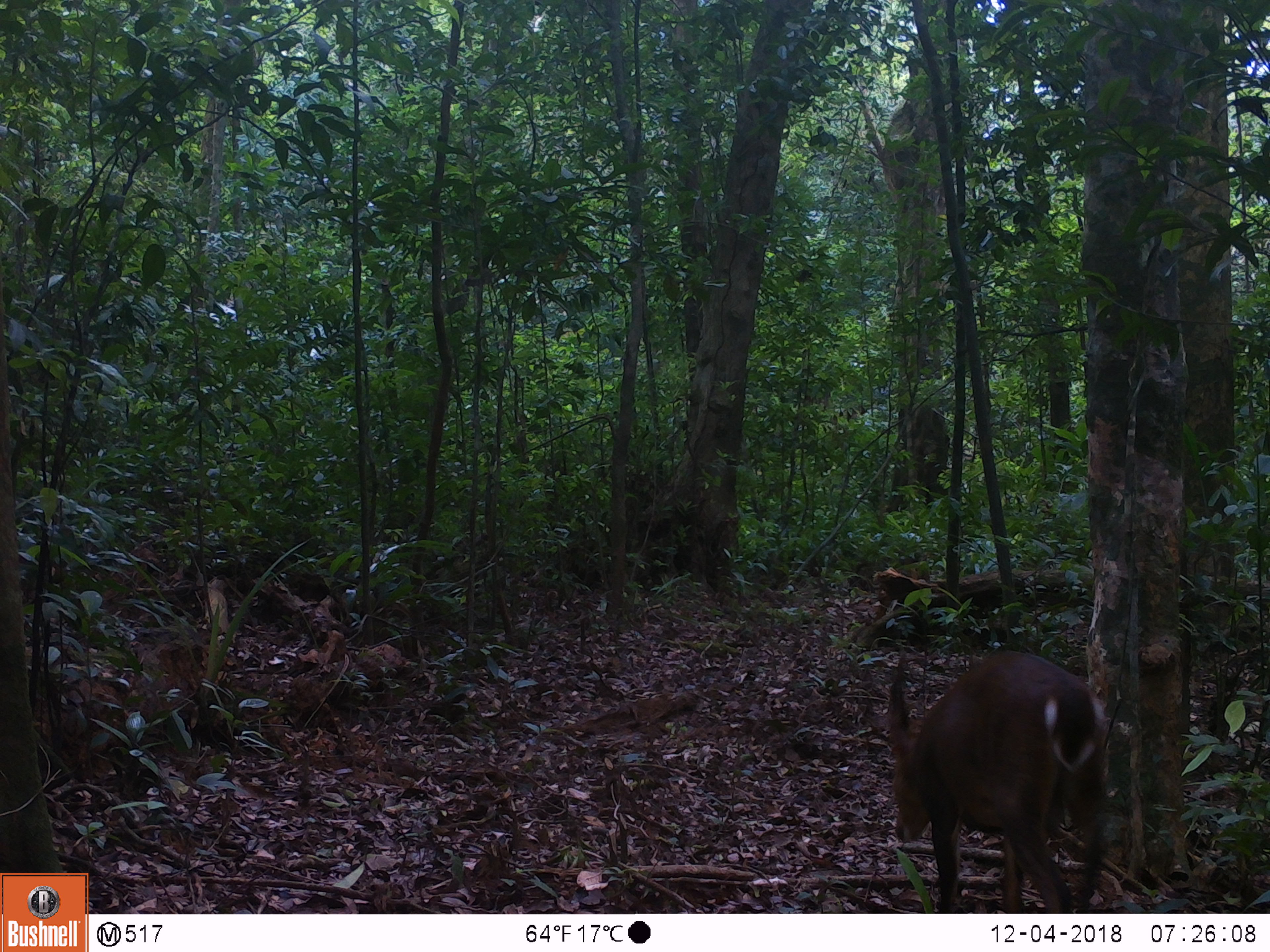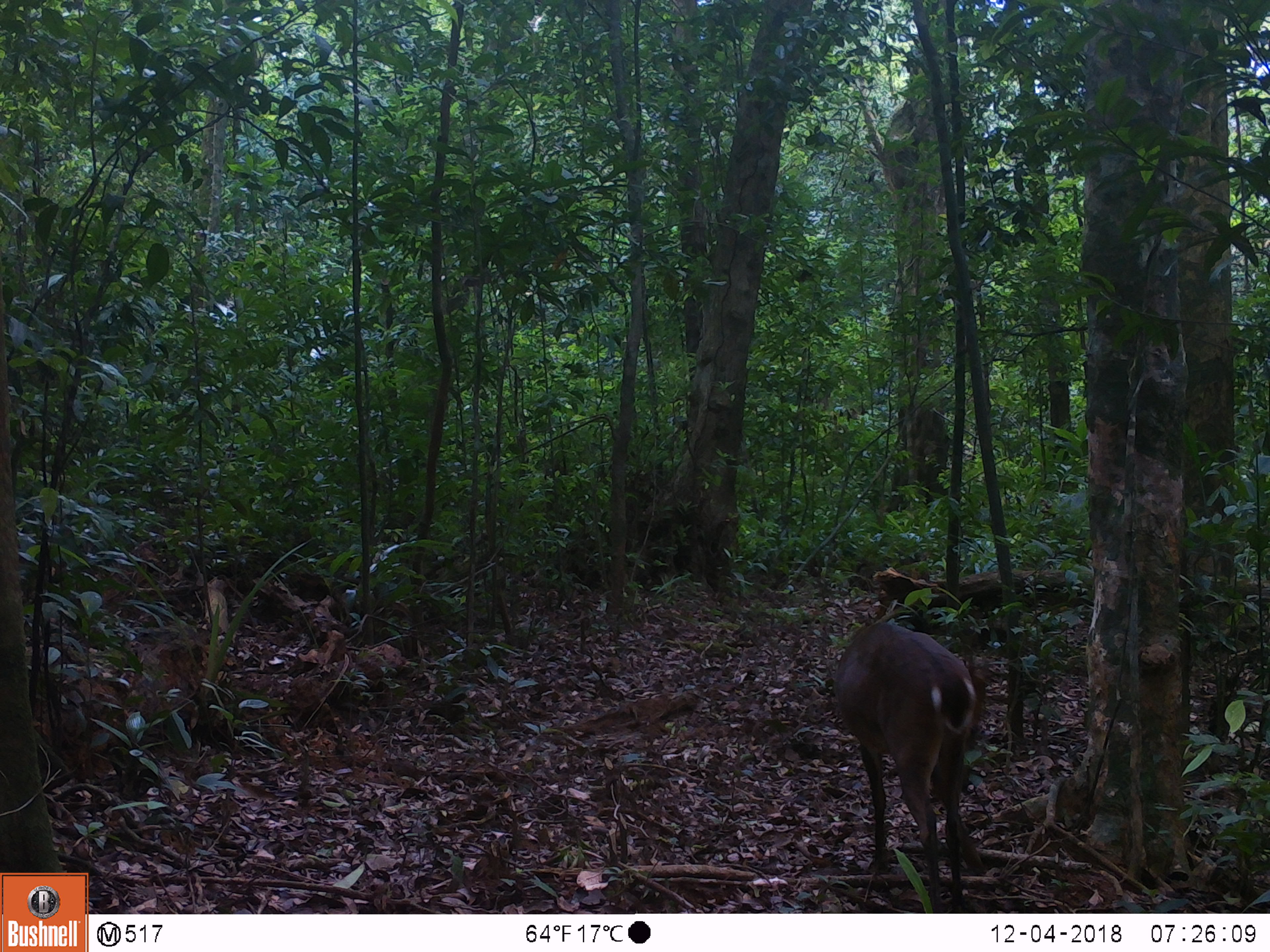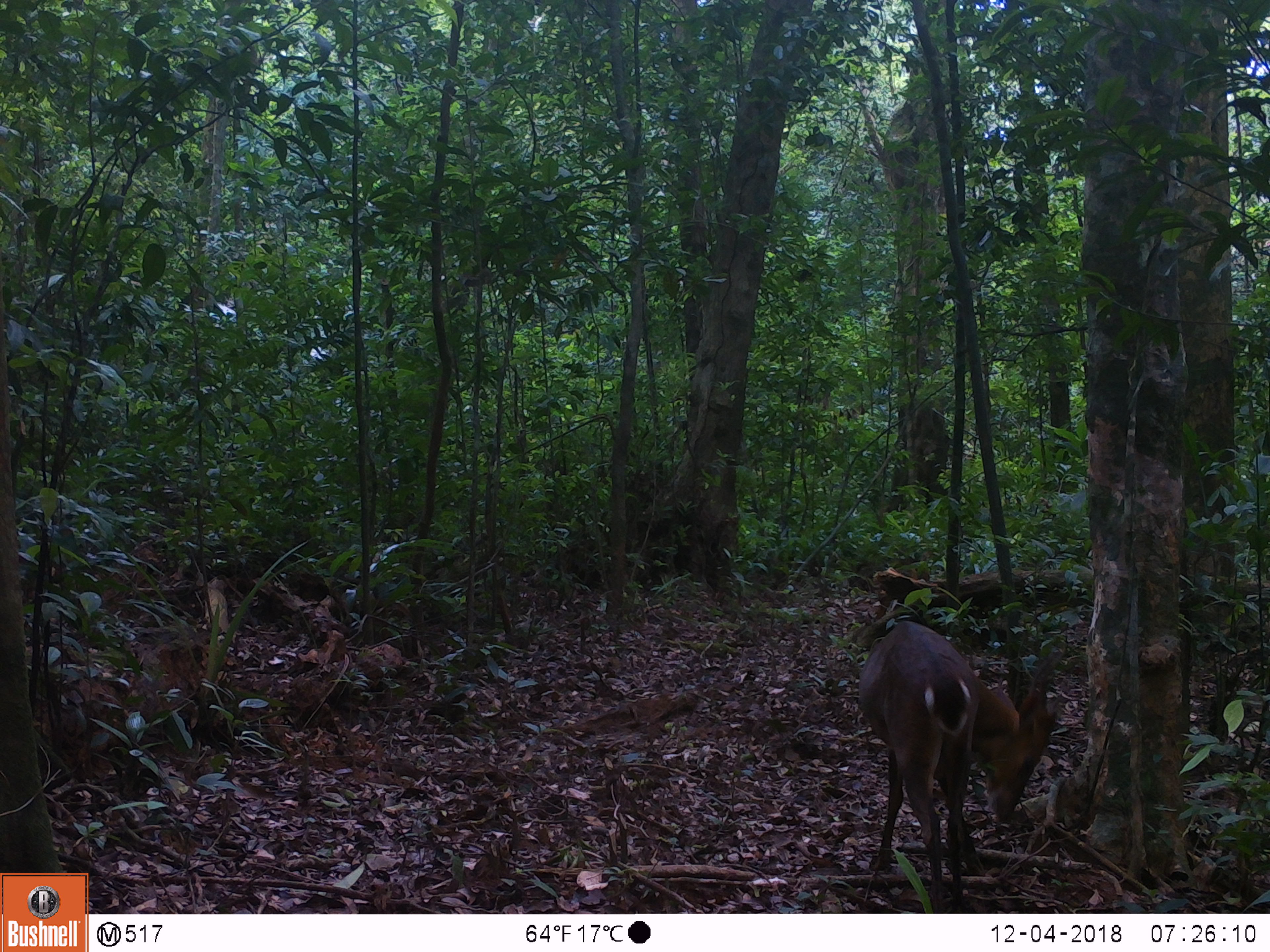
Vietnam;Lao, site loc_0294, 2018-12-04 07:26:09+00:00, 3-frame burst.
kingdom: Animalia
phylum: Chordata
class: Mammalia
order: Artiodactyla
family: Cervidae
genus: Muntiacus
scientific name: Muntiacus vuquangensis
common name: large-antlered muntjac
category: large antlered muntjac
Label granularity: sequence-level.